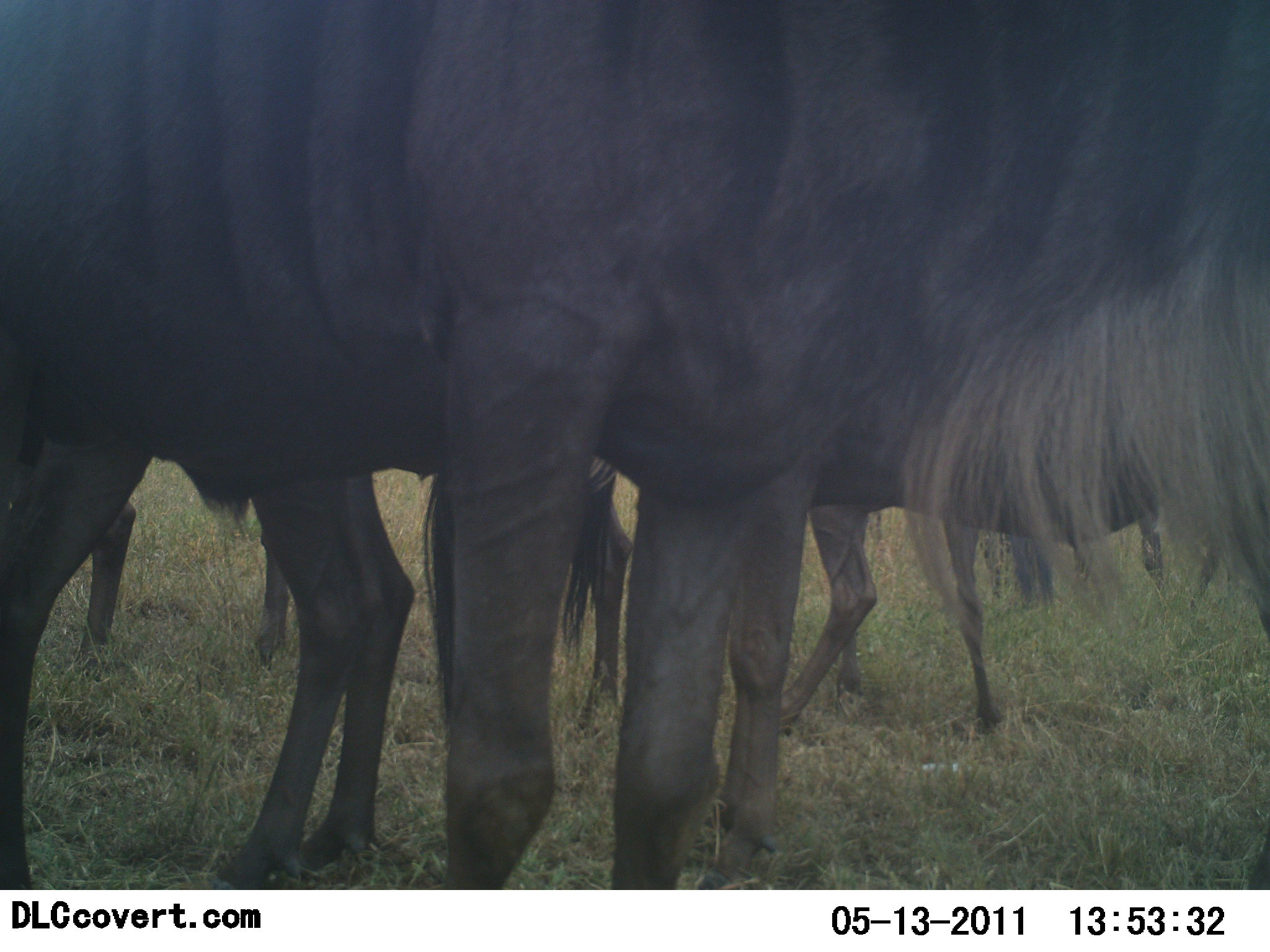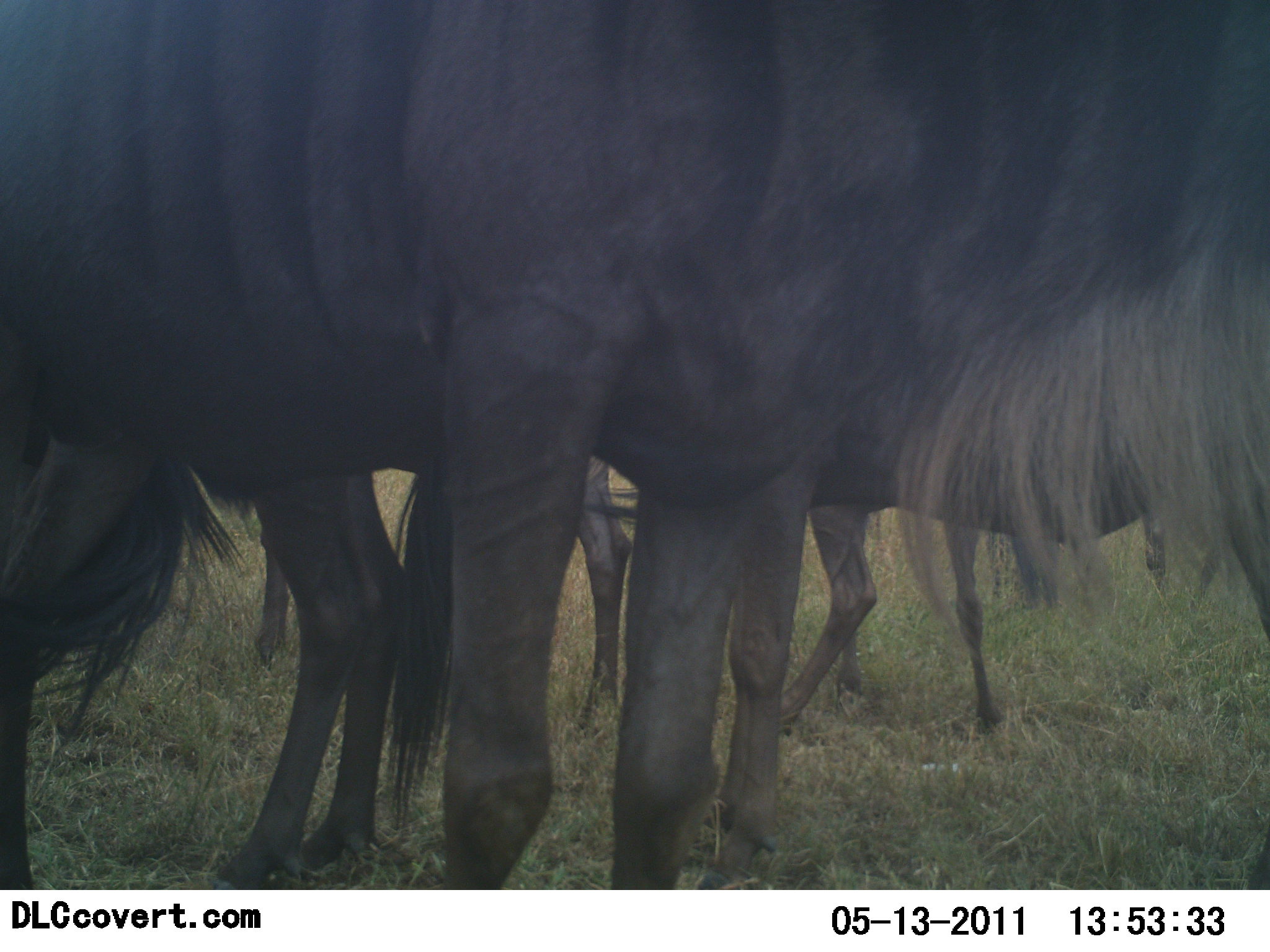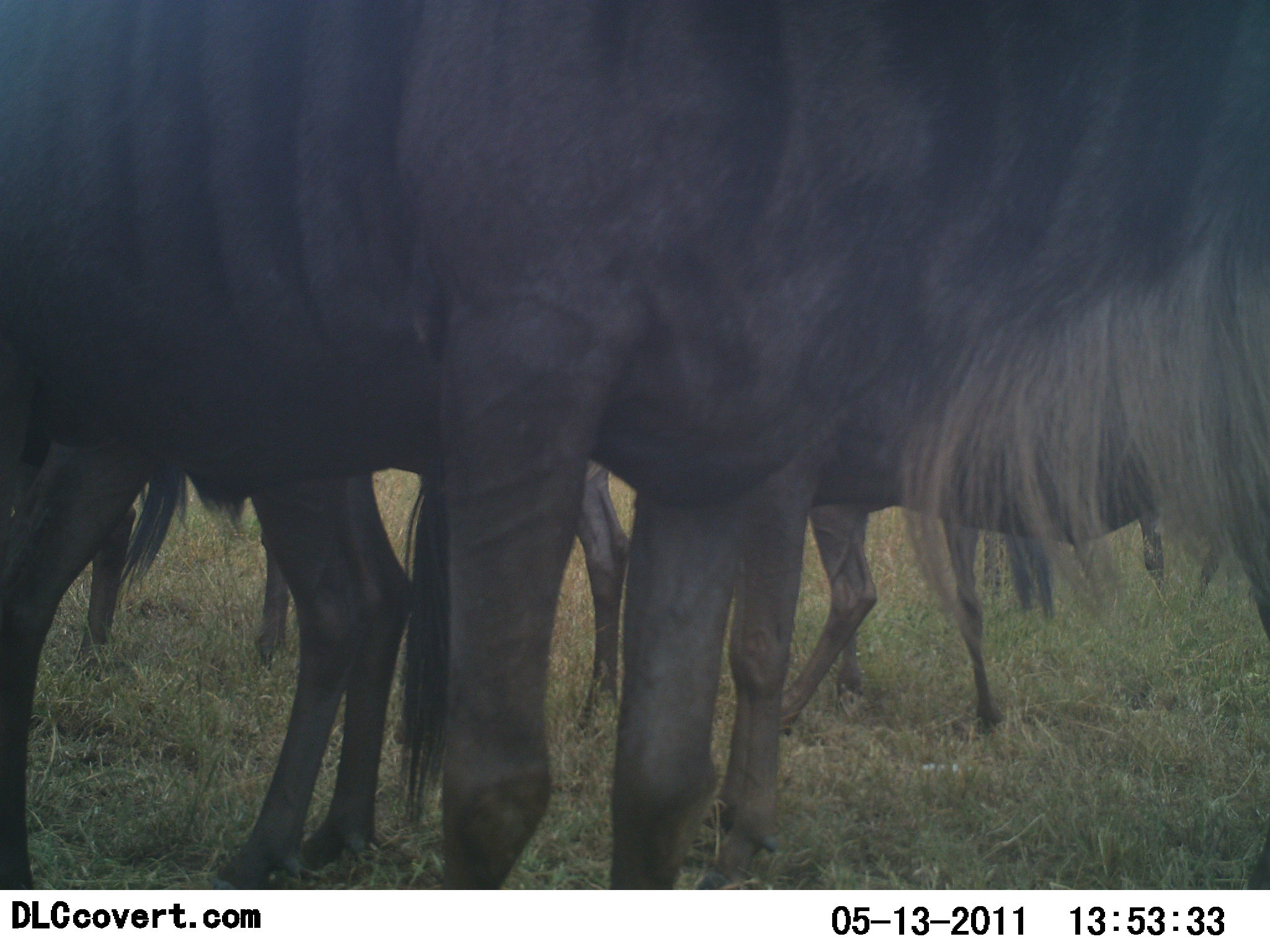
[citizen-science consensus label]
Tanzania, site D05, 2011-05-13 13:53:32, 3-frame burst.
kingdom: Animalia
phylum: Chordata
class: Mammalia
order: Artiodactyla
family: Bovidae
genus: Connochaetes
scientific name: Connochaetes taurinus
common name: blue wildebeest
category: wildebeest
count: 5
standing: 100%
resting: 0%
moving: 0%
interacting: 0%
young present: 0%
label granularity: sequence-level